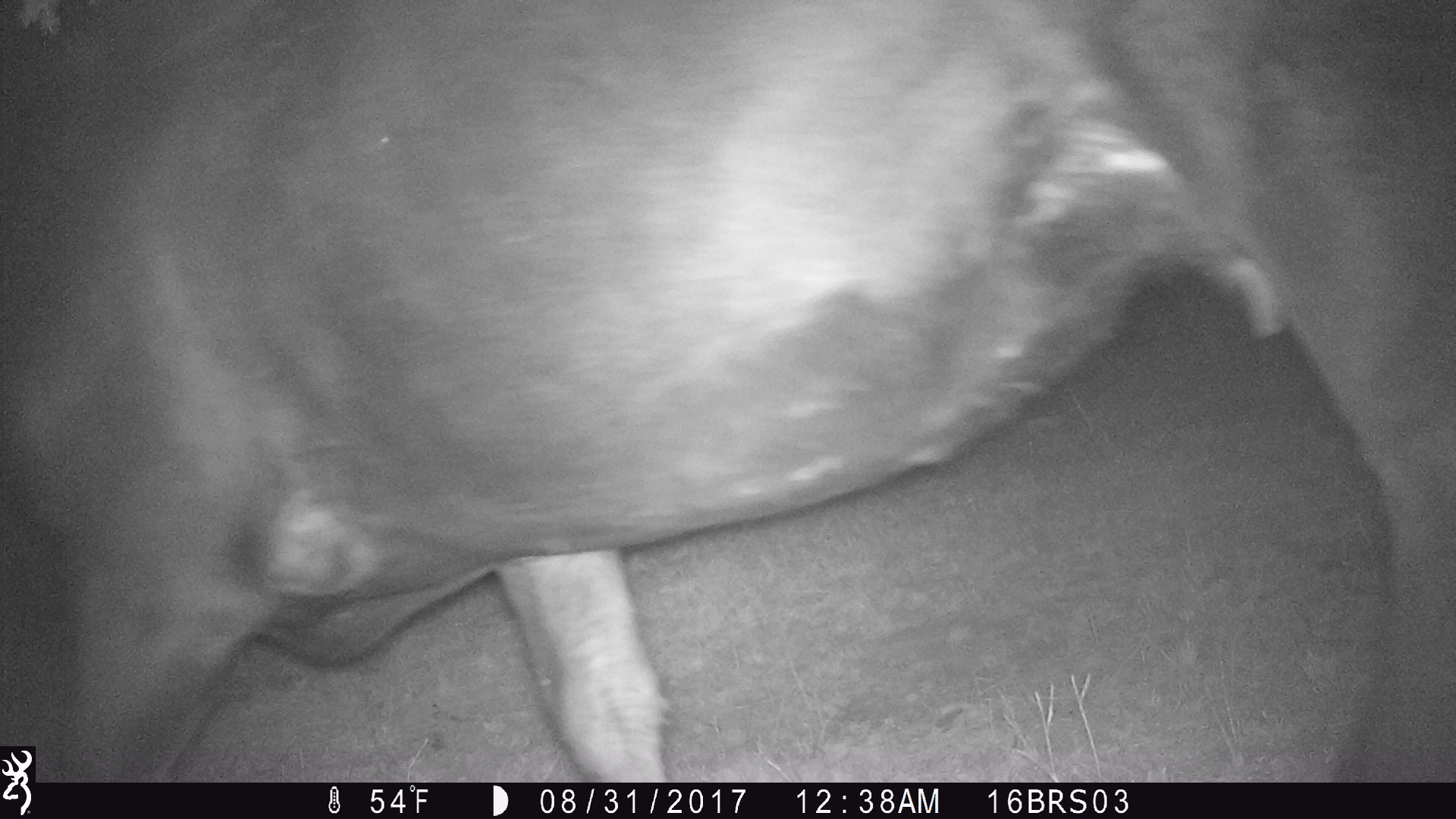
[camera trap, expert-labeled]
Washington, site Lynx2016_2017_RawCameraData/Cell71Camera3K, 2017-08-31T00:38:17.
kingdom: Animalia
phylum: Chordata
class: Mammalia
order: Artiodactyla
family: Bovidae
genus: Bos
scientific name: Bos taurus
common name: domestic cattle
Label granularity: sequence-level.